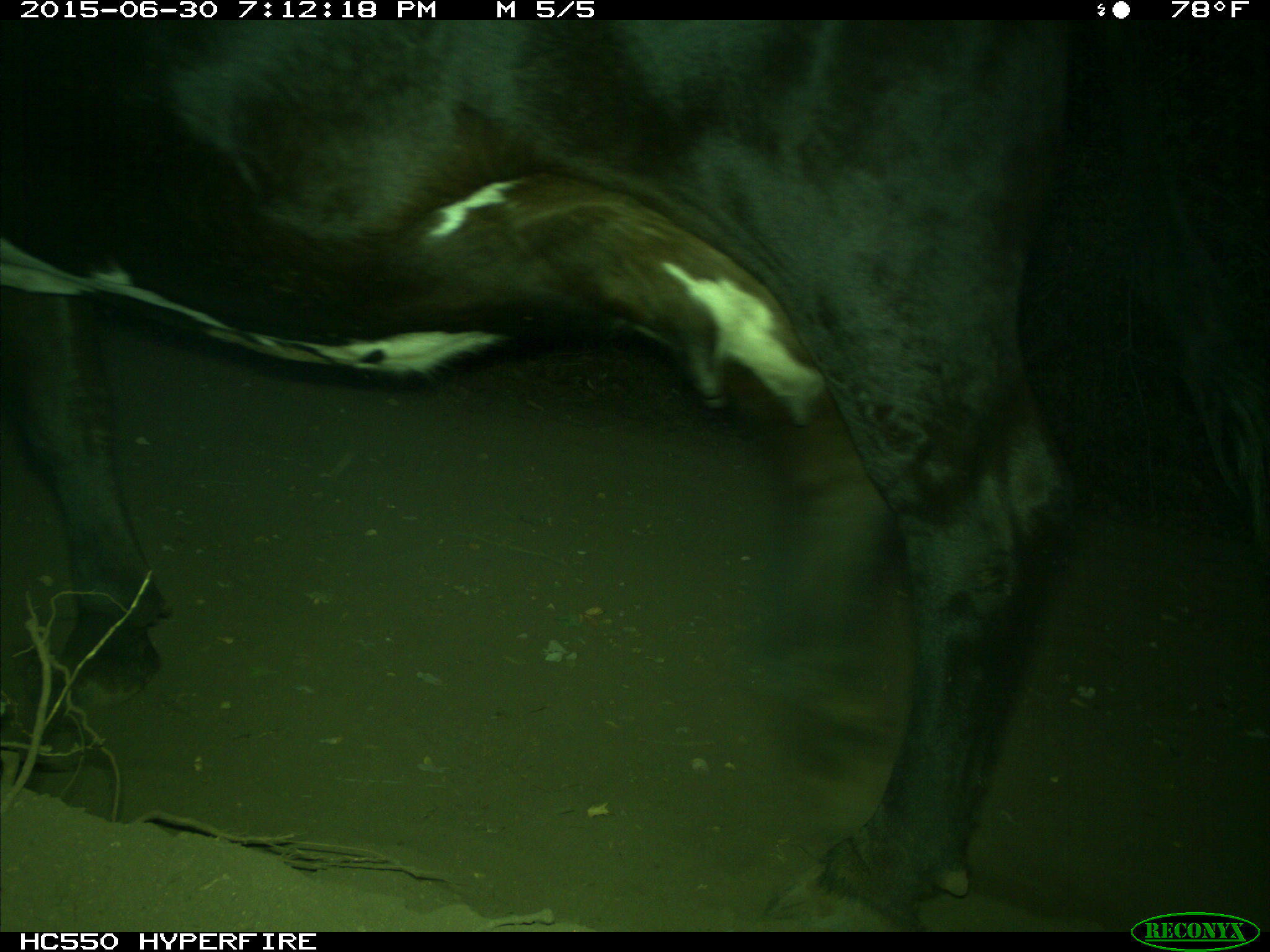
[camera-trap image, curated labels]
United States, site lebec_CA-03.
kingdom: Animalia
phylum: Chordata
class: Mammalia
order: Artiodactyla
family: Bovidae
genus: Bos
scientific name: Bos taurus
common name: domestic cow